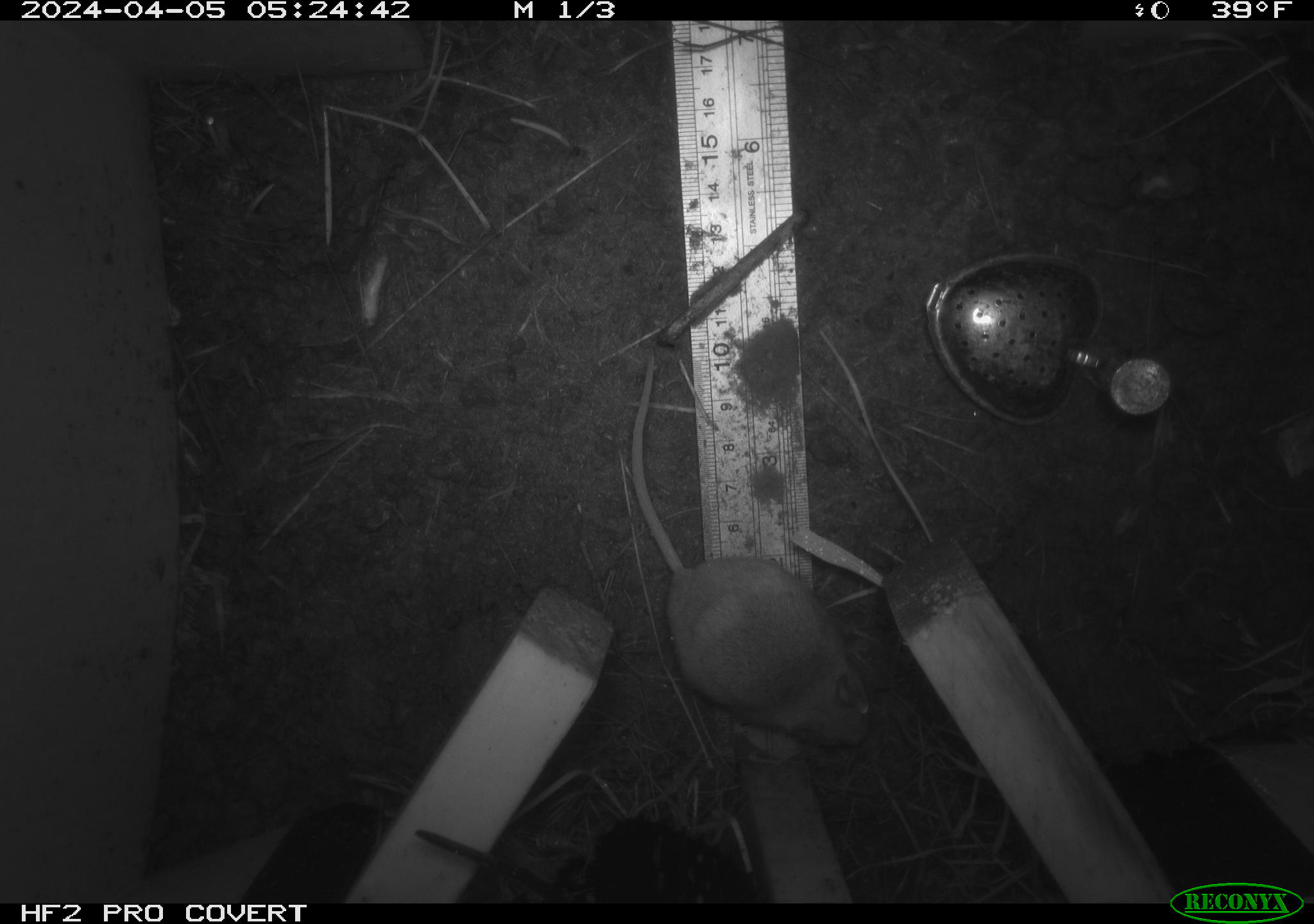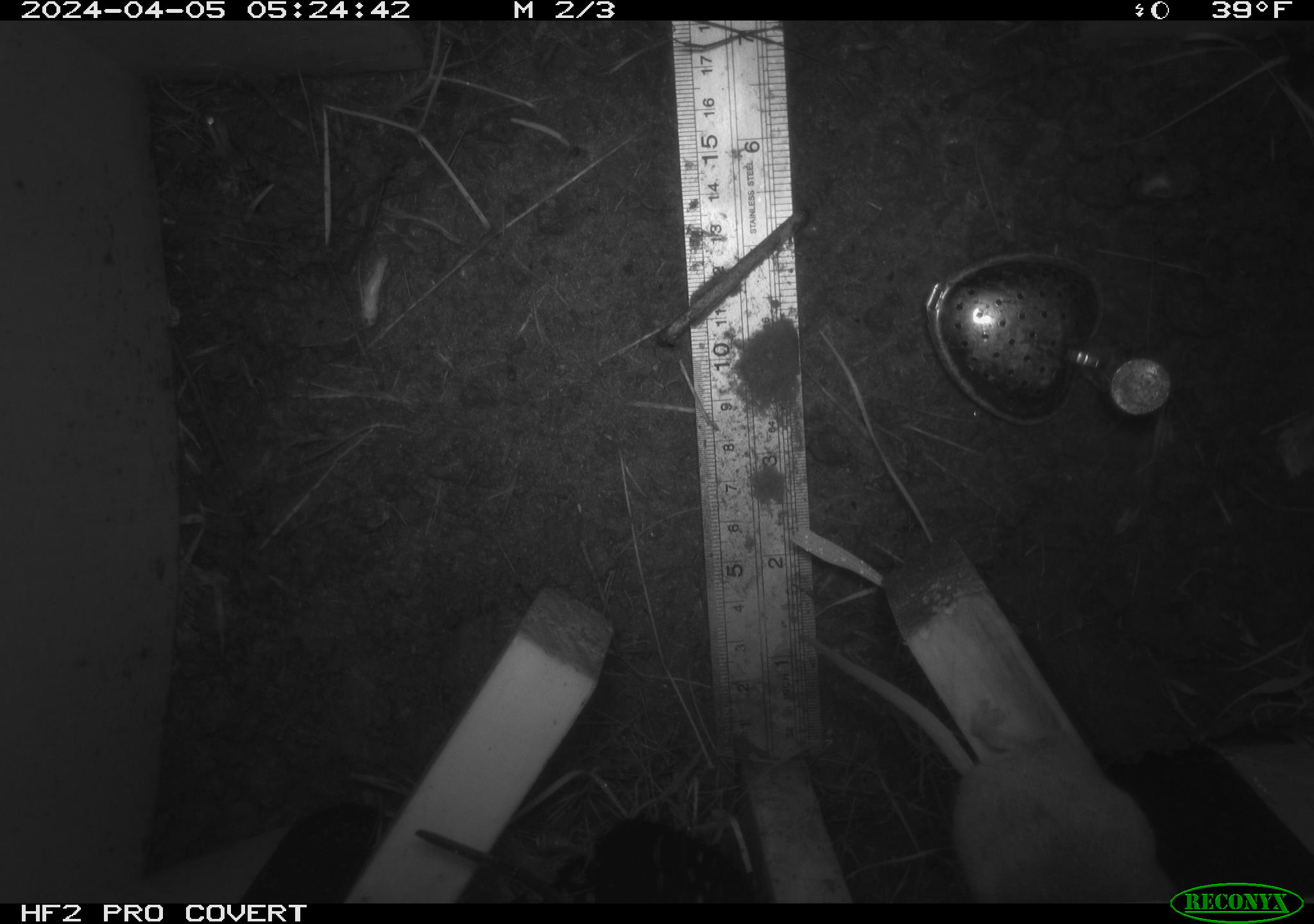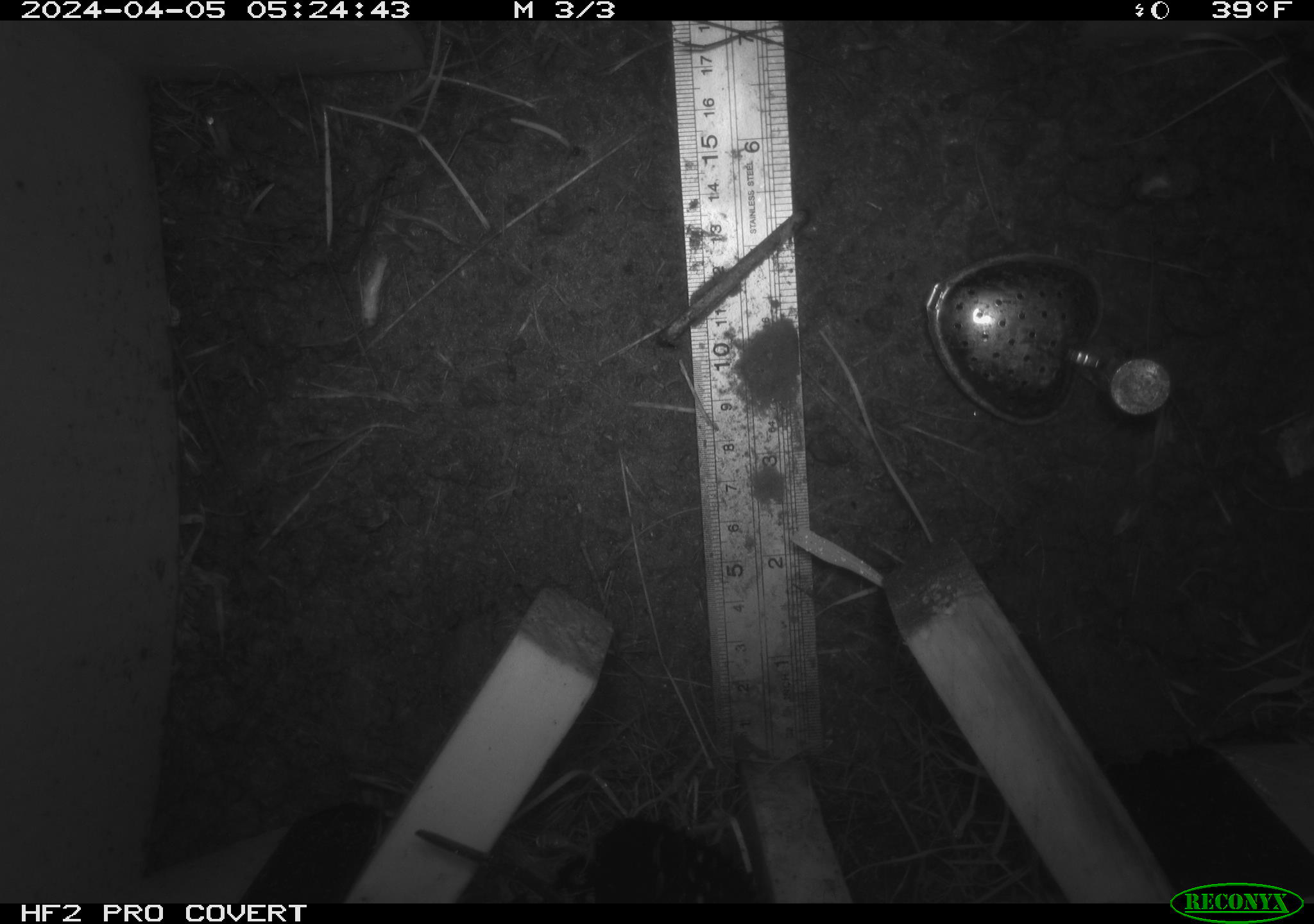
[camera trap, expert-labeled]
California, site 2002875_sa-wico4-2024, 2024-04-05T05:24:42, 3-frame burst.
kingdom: Animalia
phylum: Chordata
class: Mammalia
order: Rodentia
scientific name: Rodentia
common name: rodent